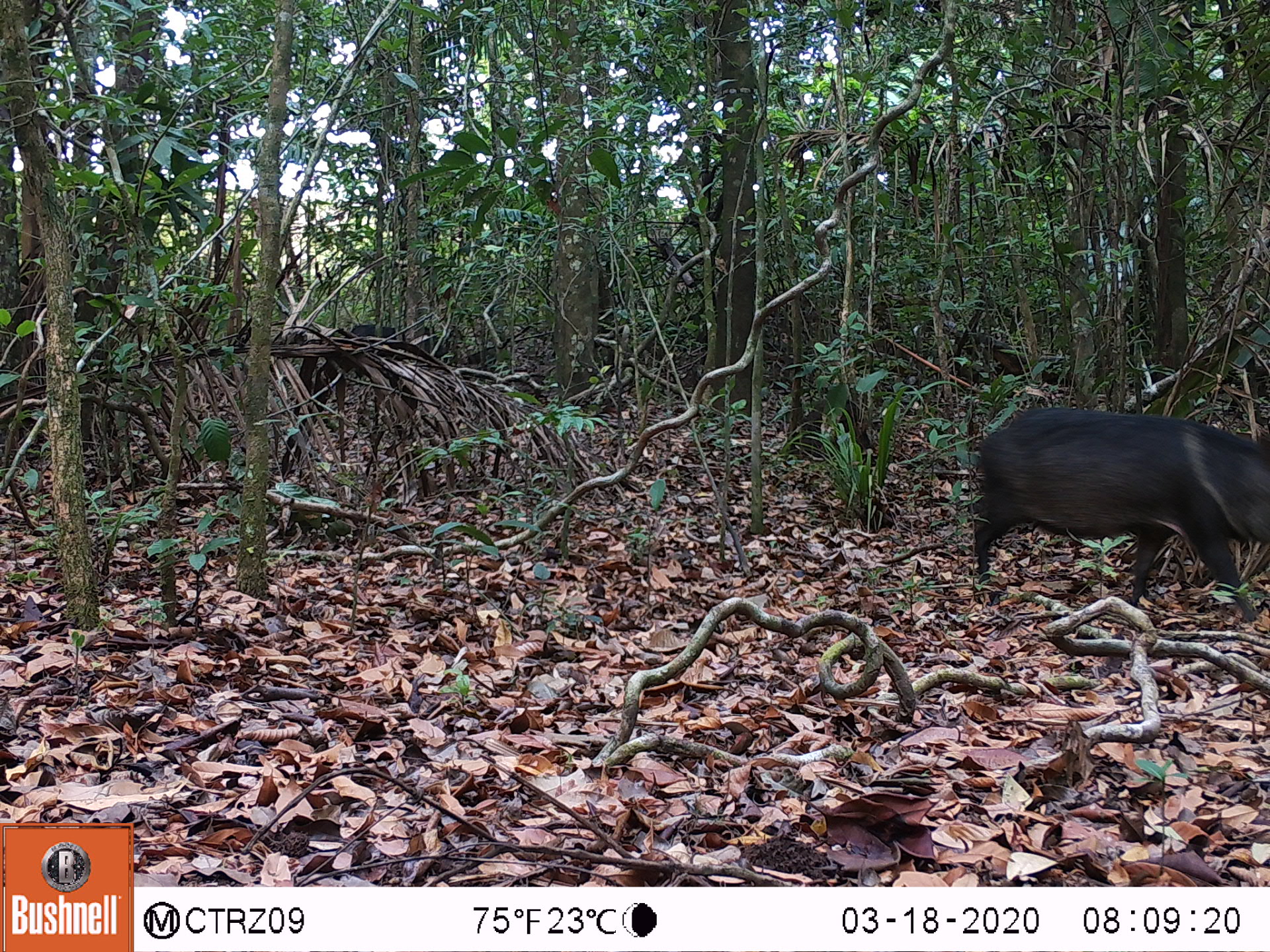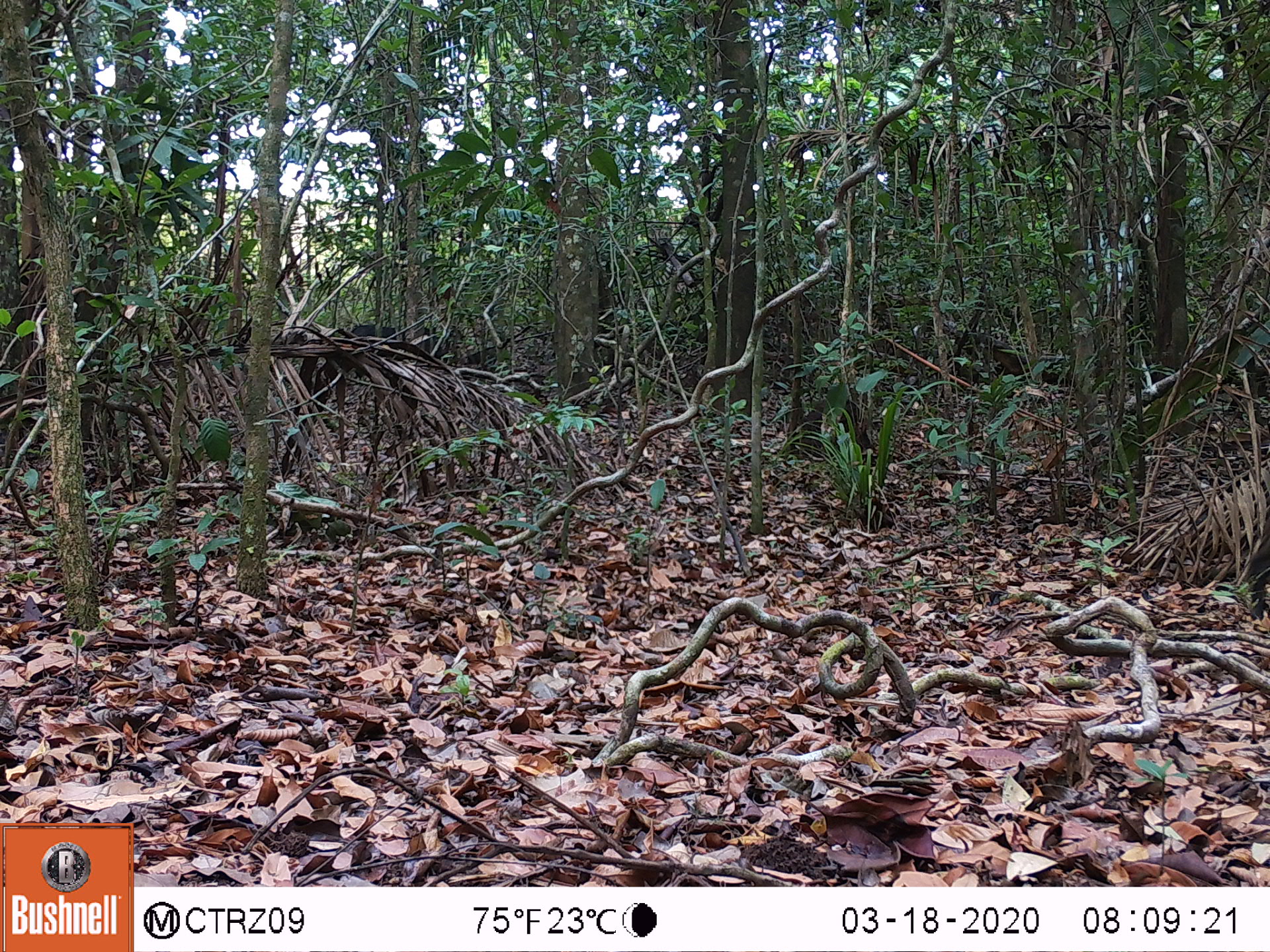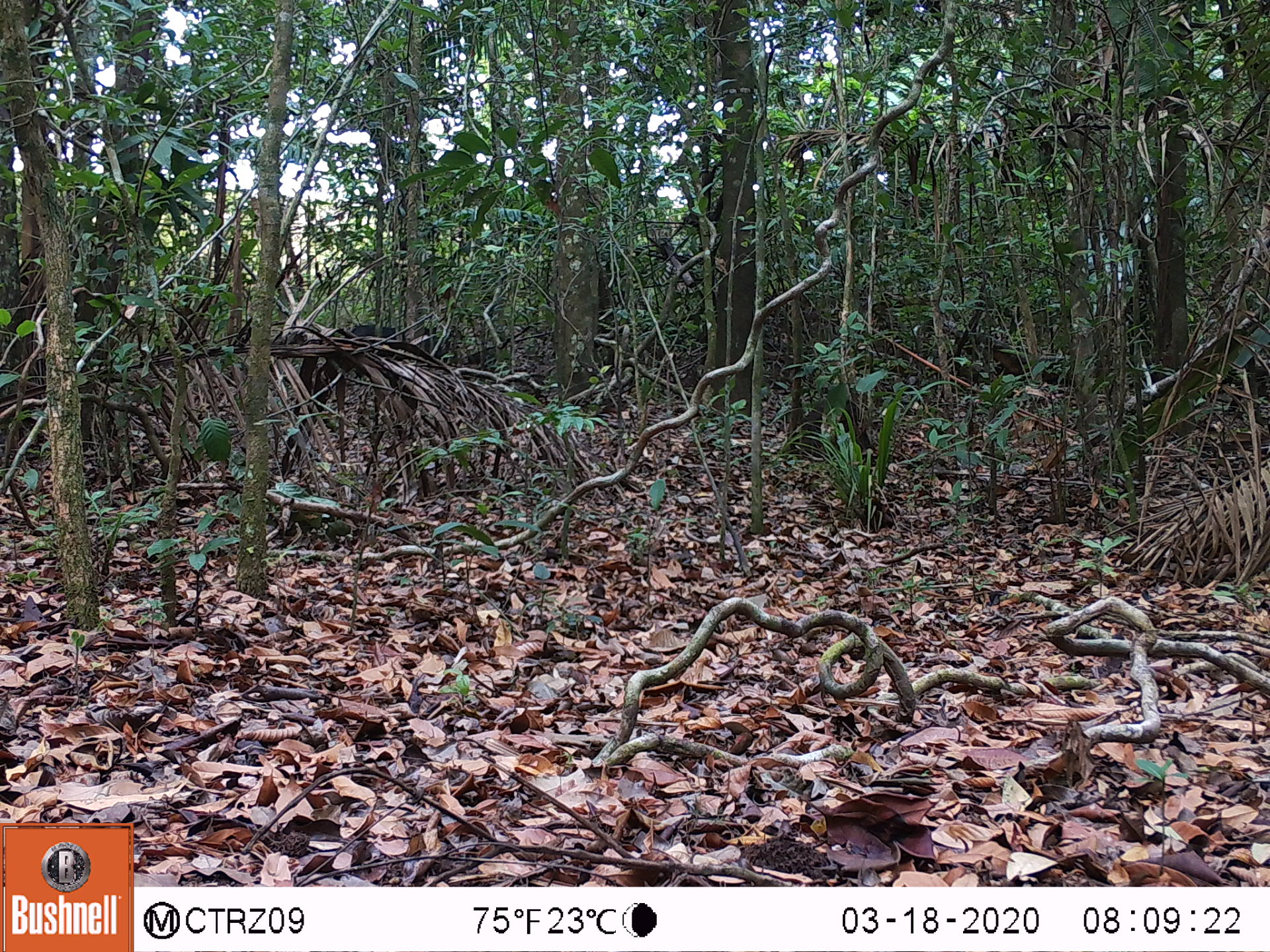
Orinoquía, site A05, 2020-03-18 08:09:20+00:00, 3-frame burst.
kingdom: Animalia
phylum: Chordata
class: Mammalia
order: Artiodactyla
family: Tayassuidae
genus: Pecari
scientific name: Pecari tajacu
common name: collared peccary